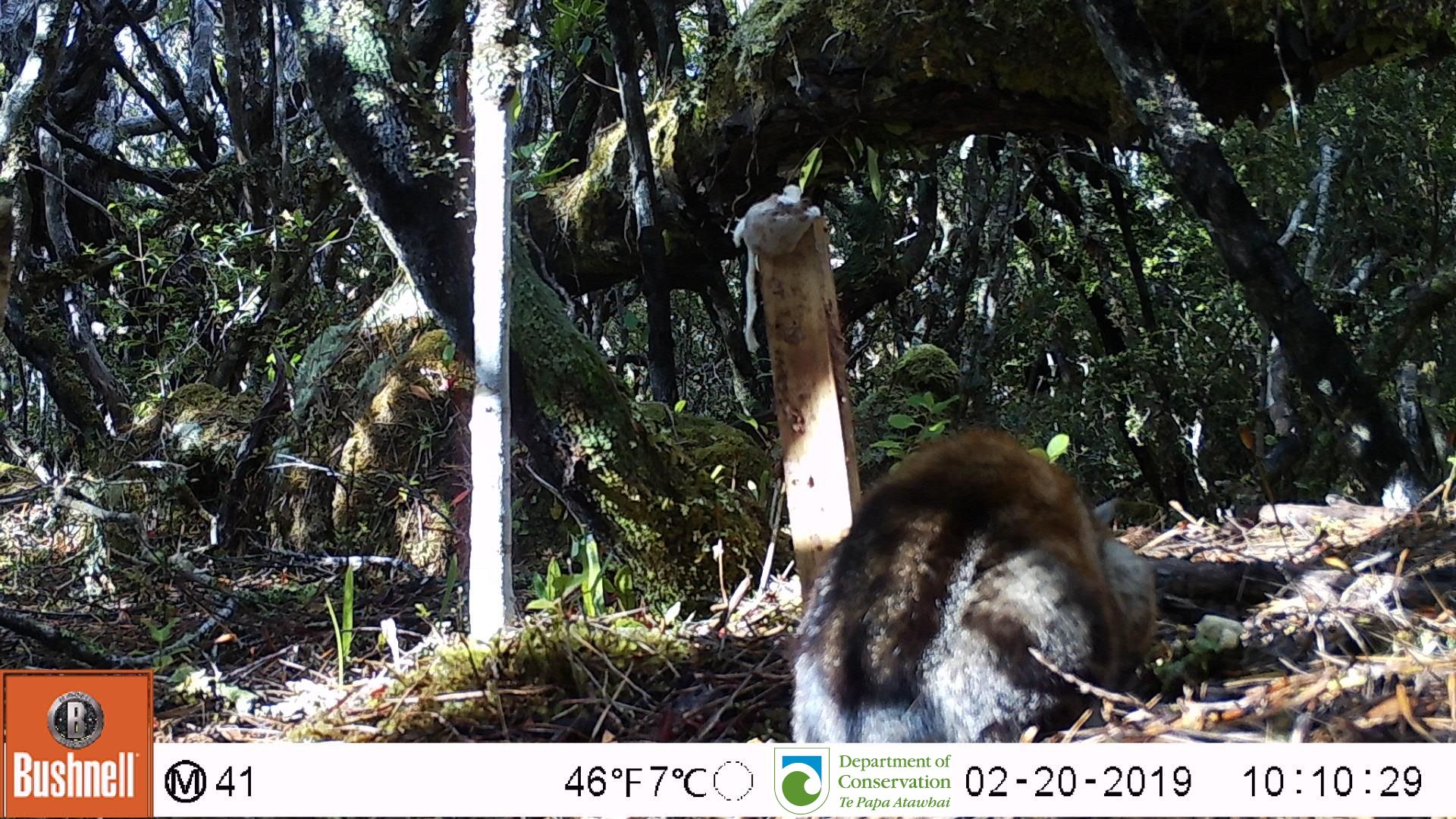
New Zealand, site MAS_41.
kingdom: Animalia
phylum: Chordata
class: Mammalia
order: Carnivora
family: Felidae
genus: Felis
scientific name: Felis catus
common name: domestic cat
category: cat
Cat (domestic cat) (Felis catus).